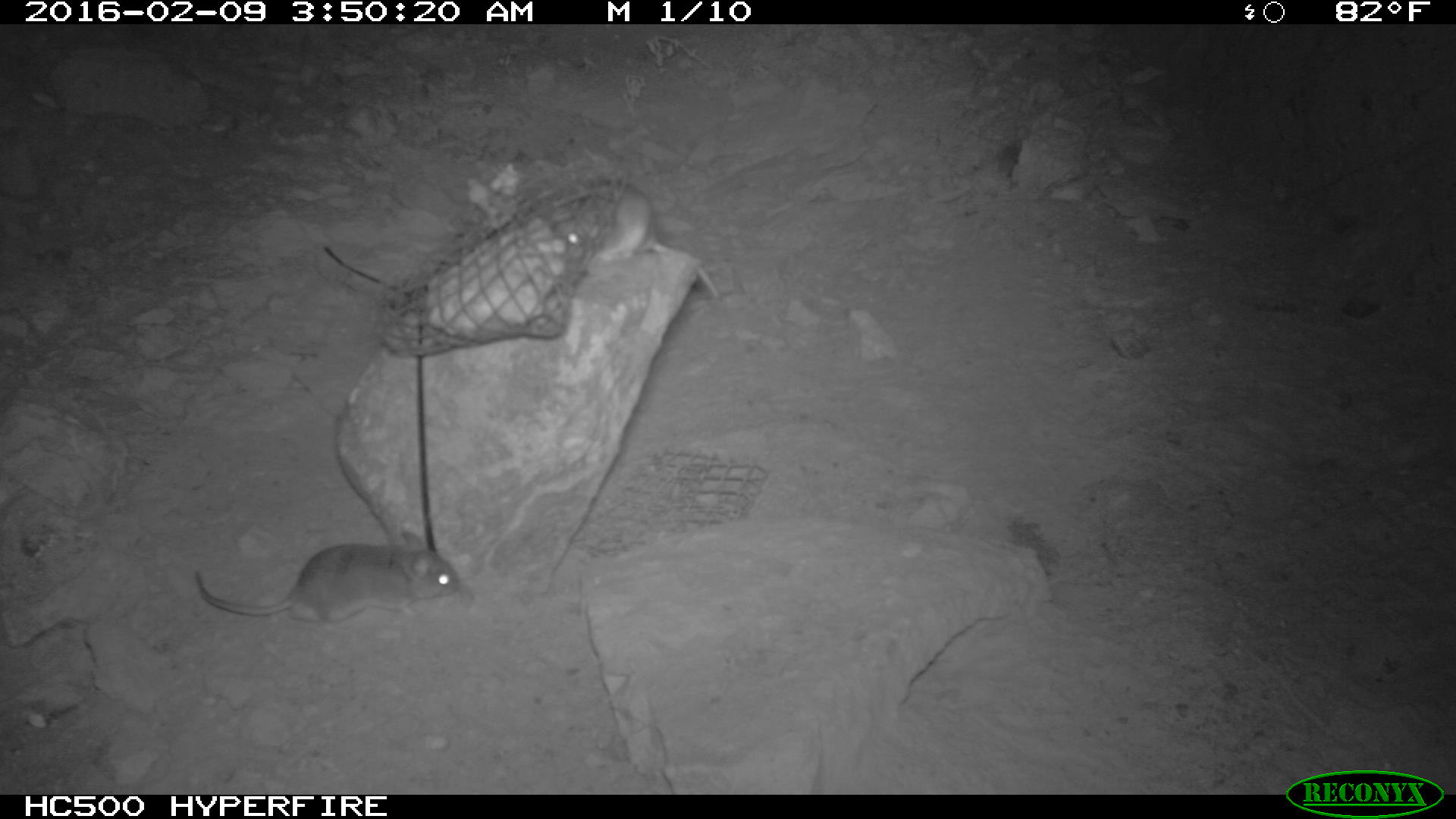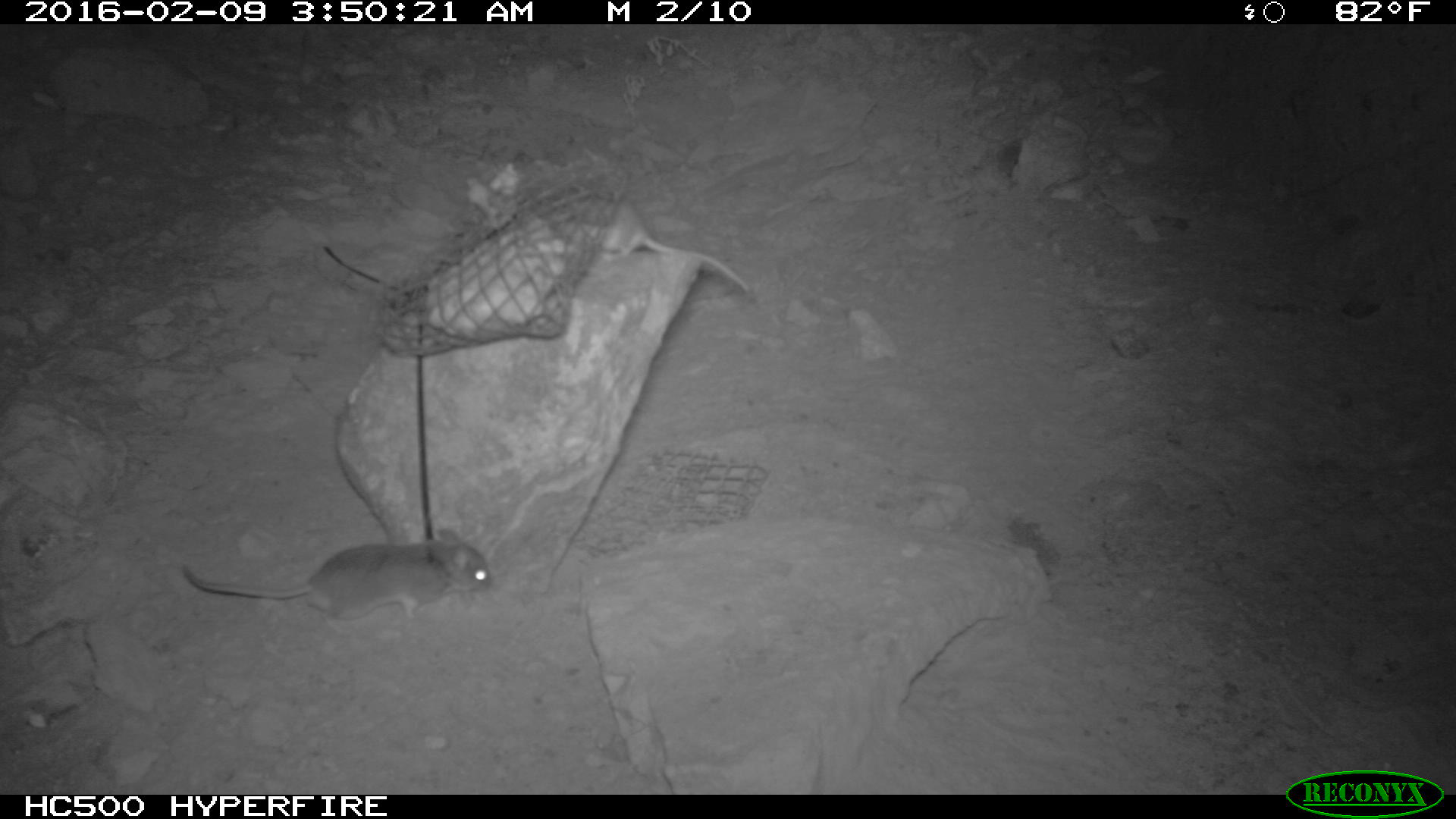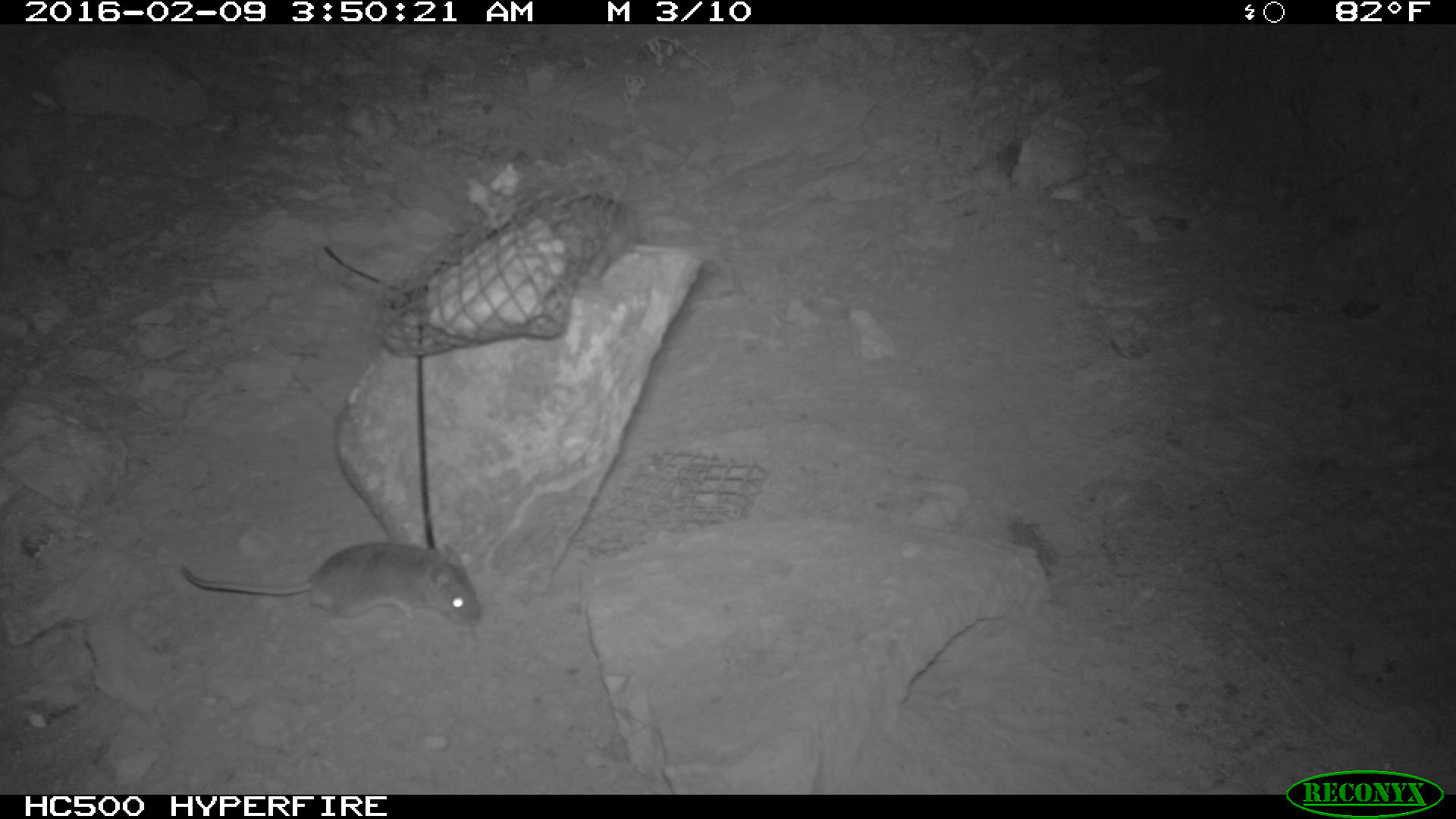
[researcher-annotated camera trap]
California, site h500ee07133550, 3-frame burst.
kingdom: Animalia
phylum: Chordata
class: Mammalia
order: Rodentia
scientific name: Rodentia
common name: rodent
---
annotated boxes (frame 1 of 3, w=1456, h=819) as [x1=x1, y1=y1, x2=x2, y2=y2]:
rodent: [x1=193, y1=529, x2=460, y2=641]; [x1=544, y1=177, x2=720, y2=300]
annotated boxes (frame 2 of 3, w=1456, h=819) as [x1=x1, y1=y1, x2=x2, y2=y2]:
rodent: [x1=180, y1=525, x2=491, y2=623]; [x1=547, y1=184, x2=756, y2=302]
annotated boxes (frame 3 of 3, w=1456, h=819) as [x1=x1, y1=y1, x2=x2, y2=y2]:
rodent: [x1=177, y1=541, x2=480, y2=635]; [x1=566, y1=194, x2=632, y2=281]